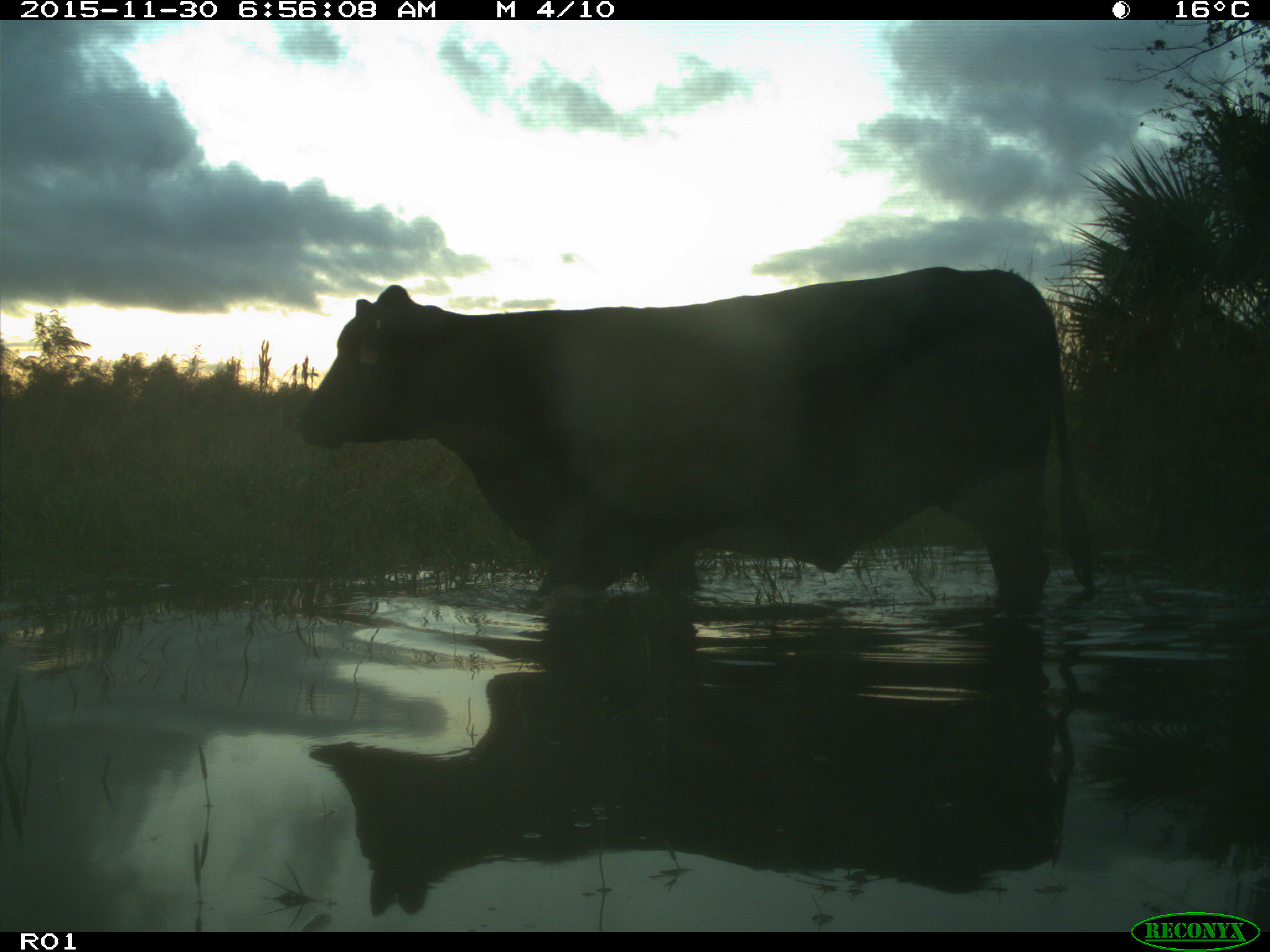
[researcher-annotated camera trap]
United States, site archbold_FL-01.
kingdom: Animalia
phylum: Chordata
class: Mammalia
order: Artiodactyla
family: Bovidae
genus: Bos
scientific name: Bos taurus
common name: domestic cow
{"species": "Bos taurus (domestic cow)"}